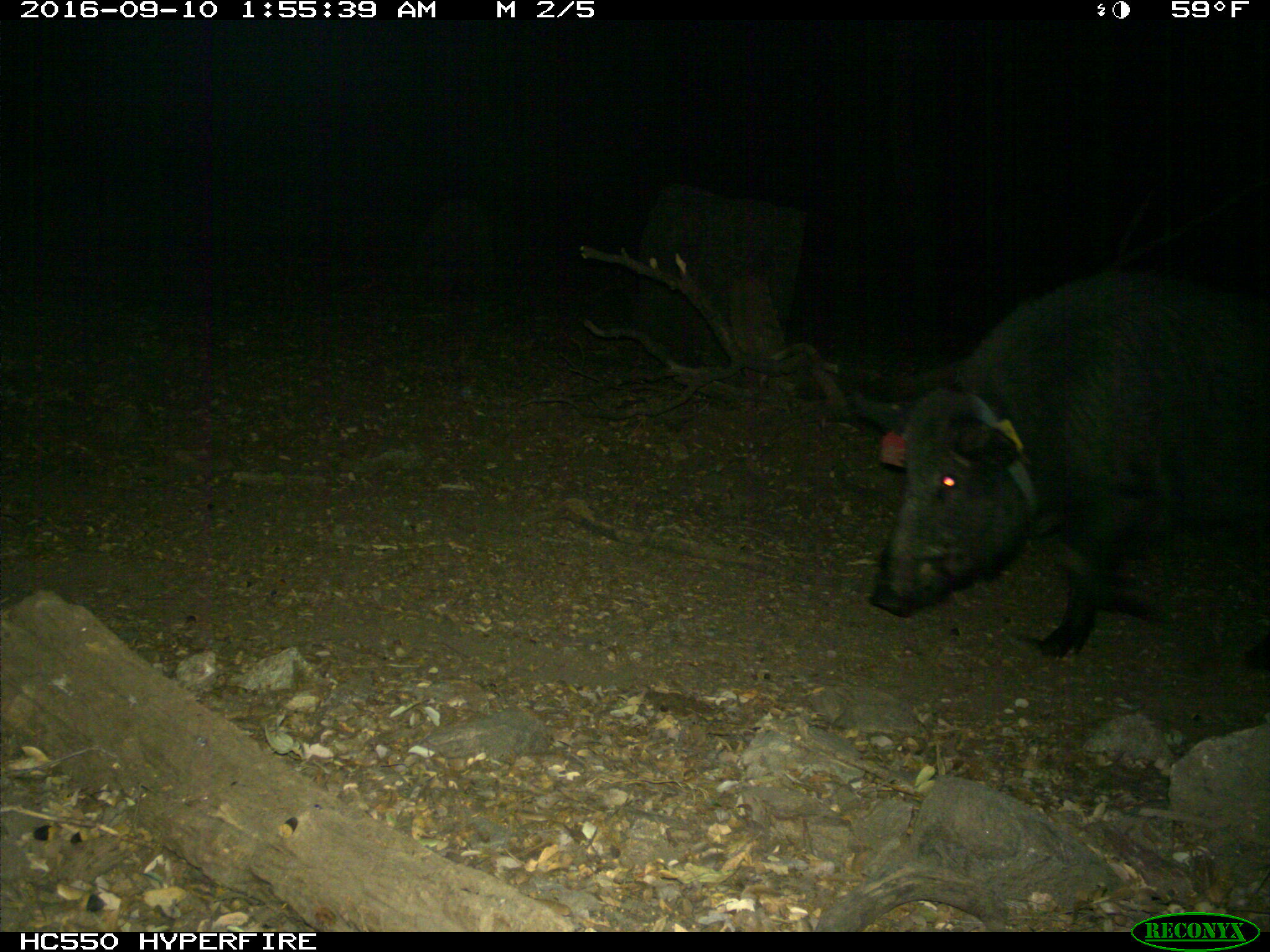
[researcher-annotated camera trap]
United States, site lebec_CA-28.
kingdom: Animalia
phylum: Chordata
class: Mammalia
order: Artiodactyla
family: Suidae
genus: Sus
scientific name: Sus scrofa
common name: wild boar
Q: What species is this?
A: Sus scrofa (wild boar).